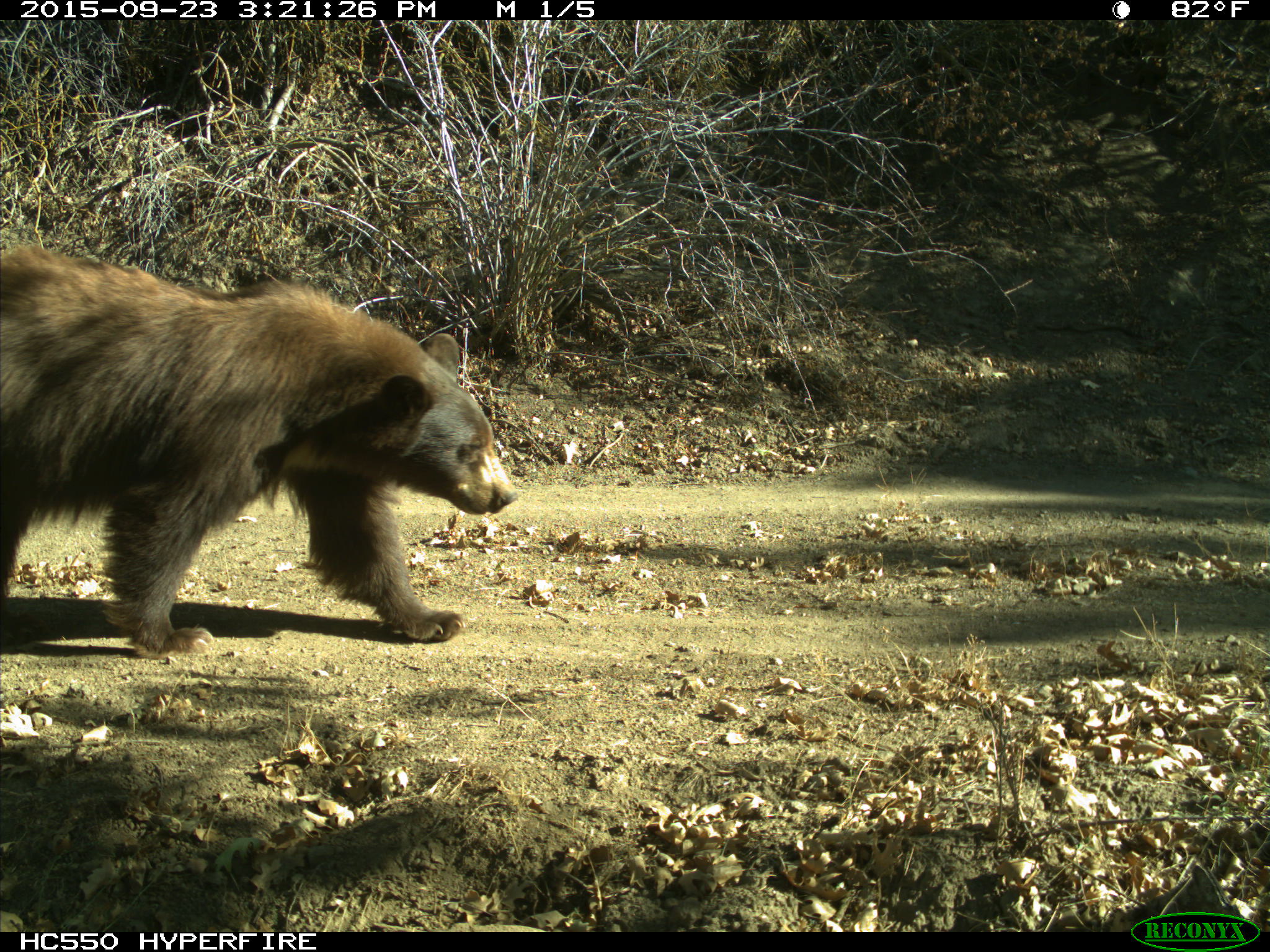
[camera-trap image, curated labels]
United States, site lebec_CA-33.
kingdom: Animalia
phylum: Chordata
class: Mammalia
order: Carnivora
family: Ursidae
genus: Ursus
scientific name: Ursus americanus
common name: american black bear